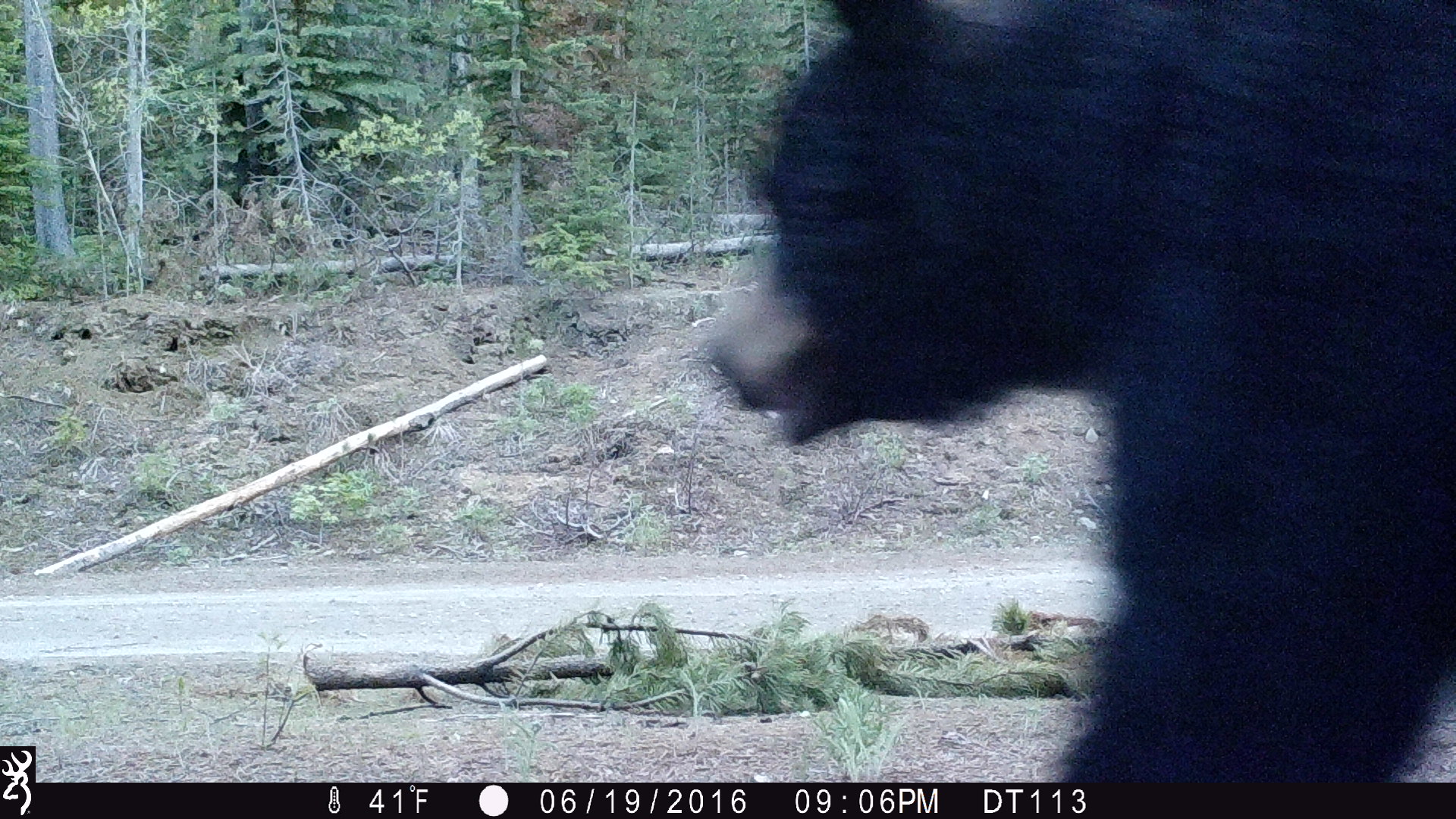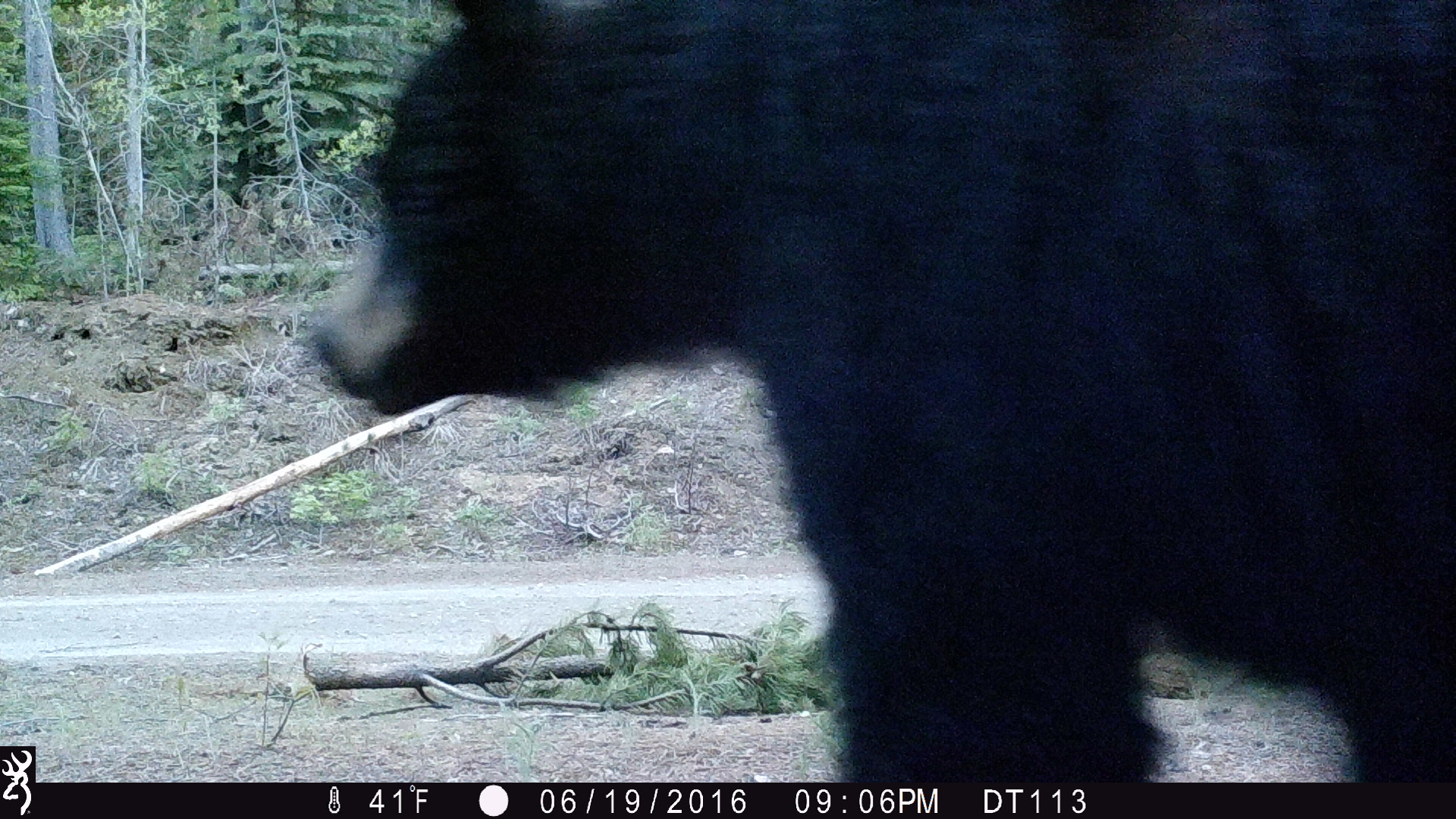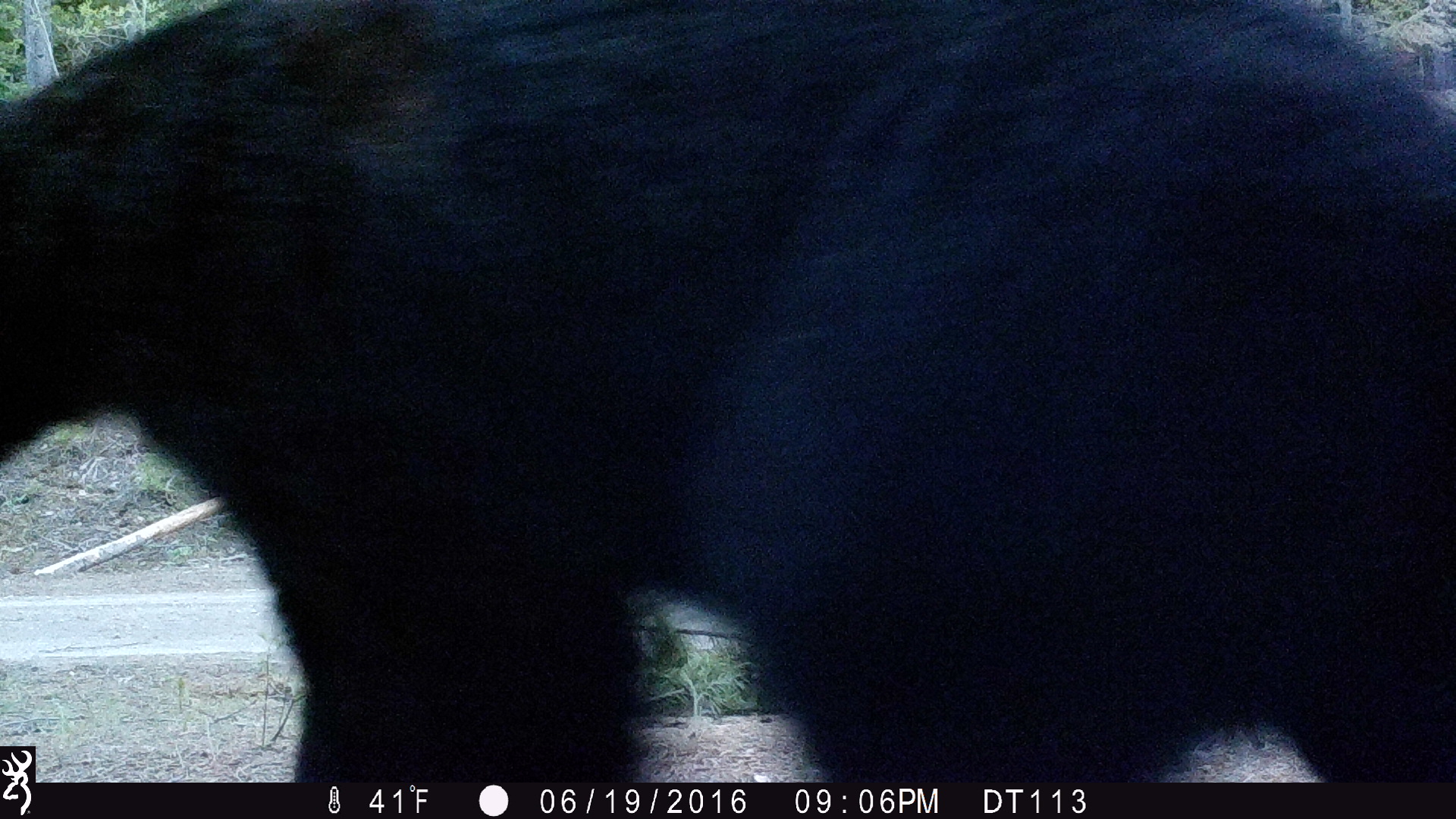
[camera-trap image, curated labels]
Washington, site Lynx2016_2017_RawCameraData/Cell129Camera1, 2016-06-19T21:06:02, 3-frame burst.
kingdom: Animalia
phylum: Chordata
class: Mammalia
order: Carnivora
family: Ursidae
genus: Ursus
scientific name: Ursus americanus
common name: american black bear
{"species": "Ursus americanus (american black bear)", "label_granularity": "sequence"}